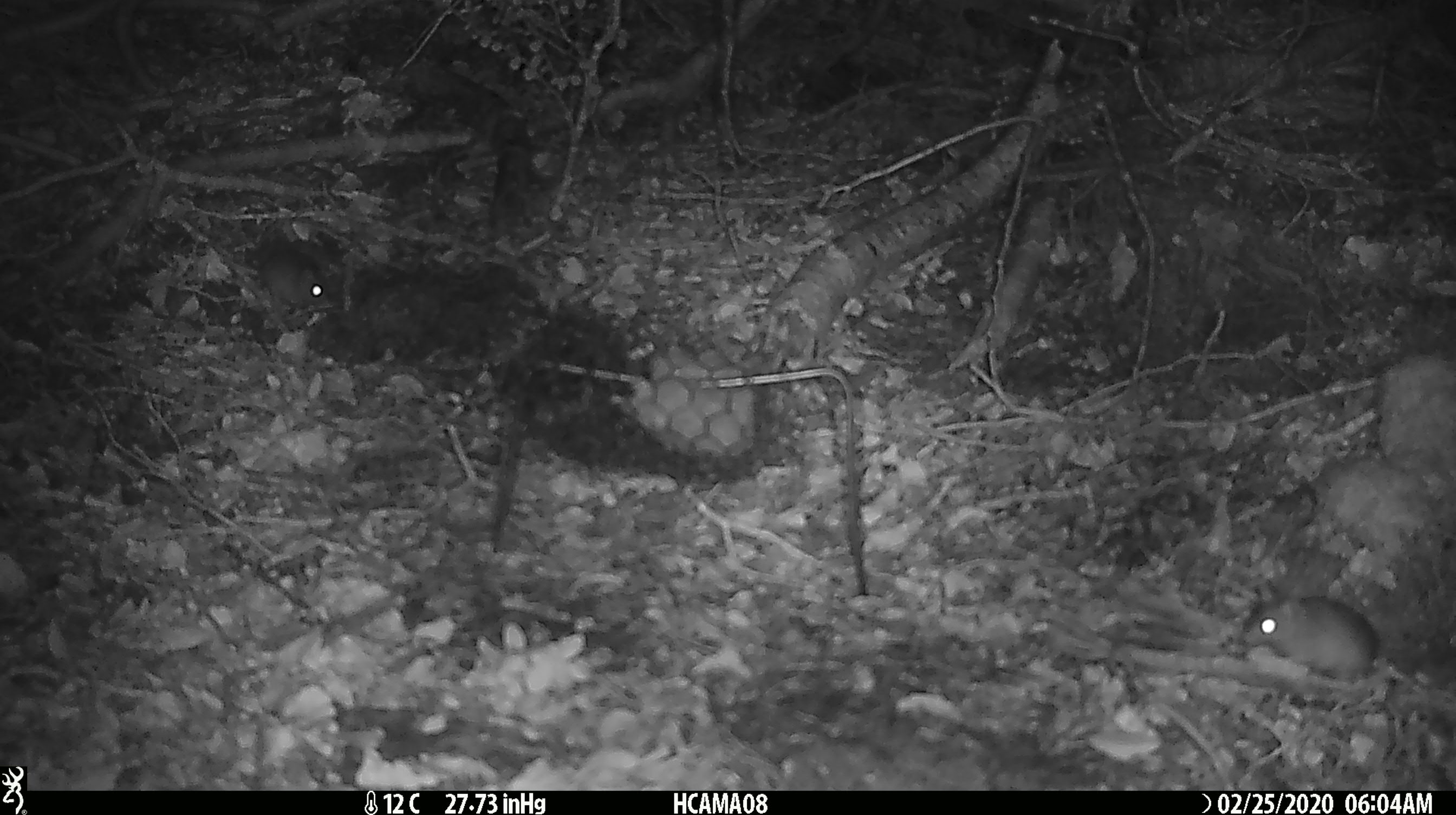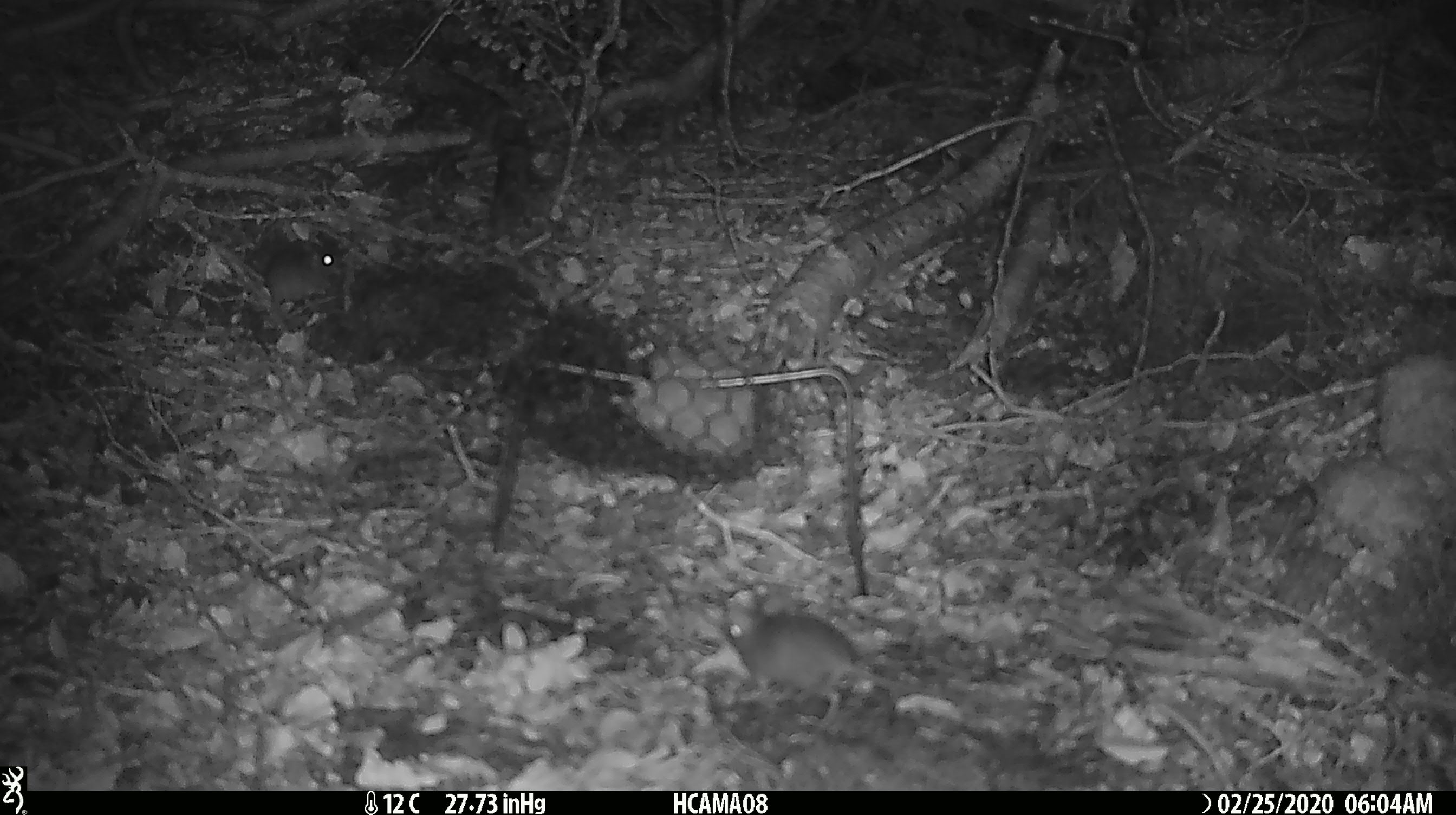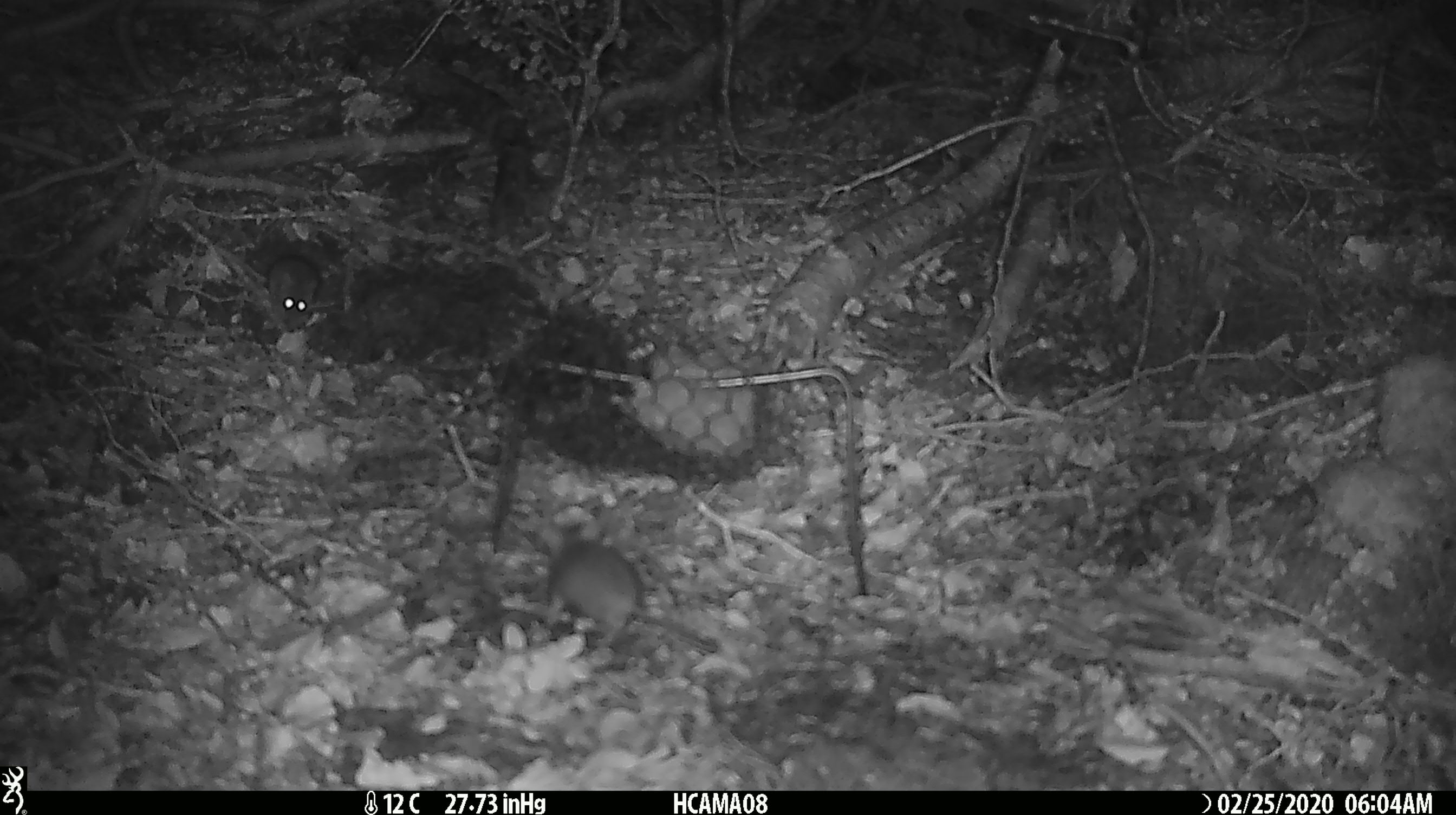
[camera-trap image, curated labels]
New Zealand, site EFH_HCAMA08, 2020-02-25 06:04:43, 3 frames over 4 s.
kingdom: Animalia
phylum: Chordata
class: Mammalia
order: Rodentia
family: Muridae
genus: Mus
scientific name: Mus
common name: mouse